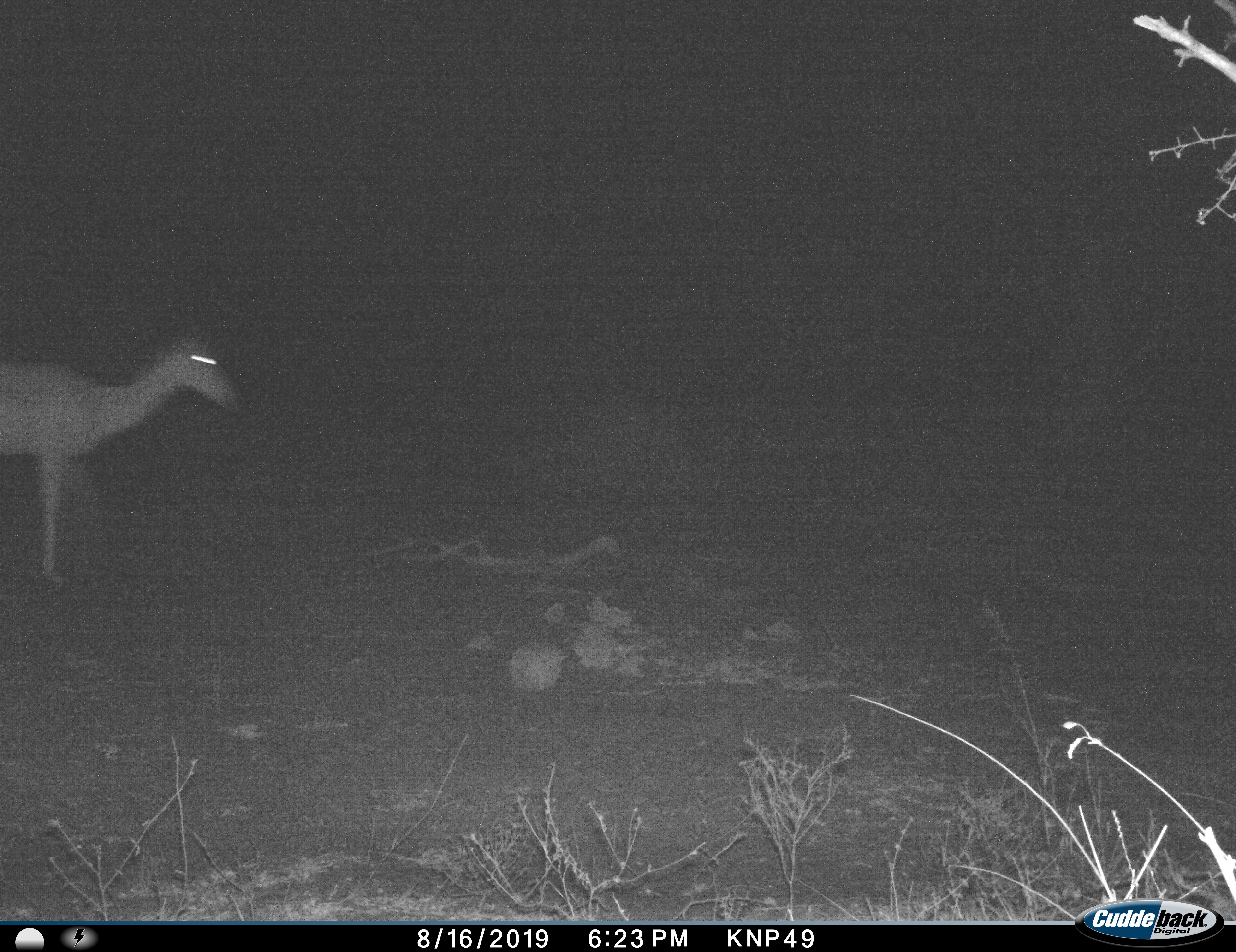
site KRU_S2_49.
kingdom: Animalia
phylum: Chordata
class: Mammalia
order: Artiodactyla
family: Bovidae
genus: Aepyceros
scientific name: Aepyceros melampus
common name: impala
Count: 1.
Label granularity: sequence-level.